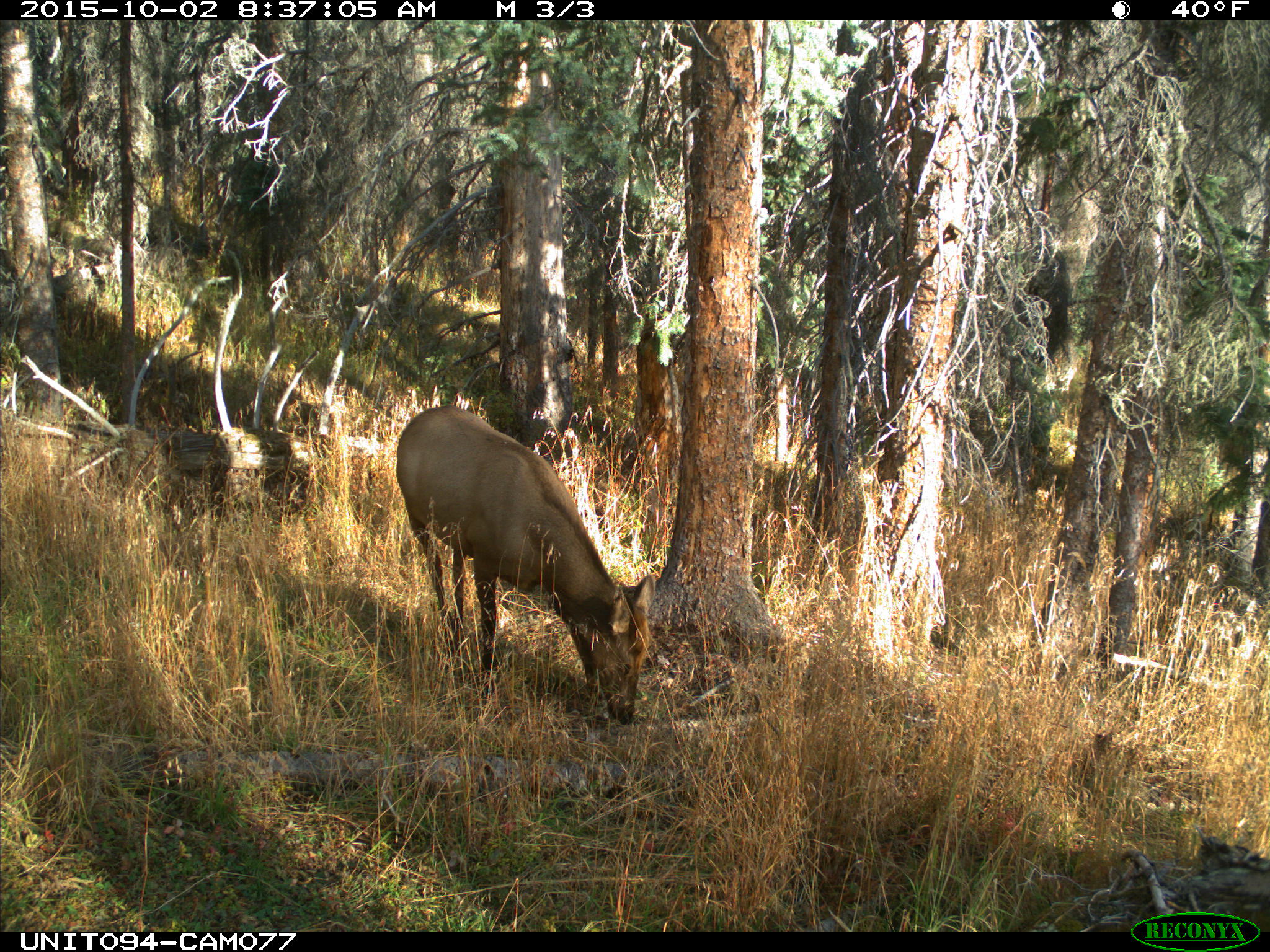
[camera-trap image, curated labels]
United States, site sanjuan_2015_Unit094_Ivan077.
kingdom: Animalia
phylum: Chordata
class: Mammalia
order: Artiodactyla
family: Cervidae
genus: Cervus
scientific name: Cervus elaphus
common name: red deer